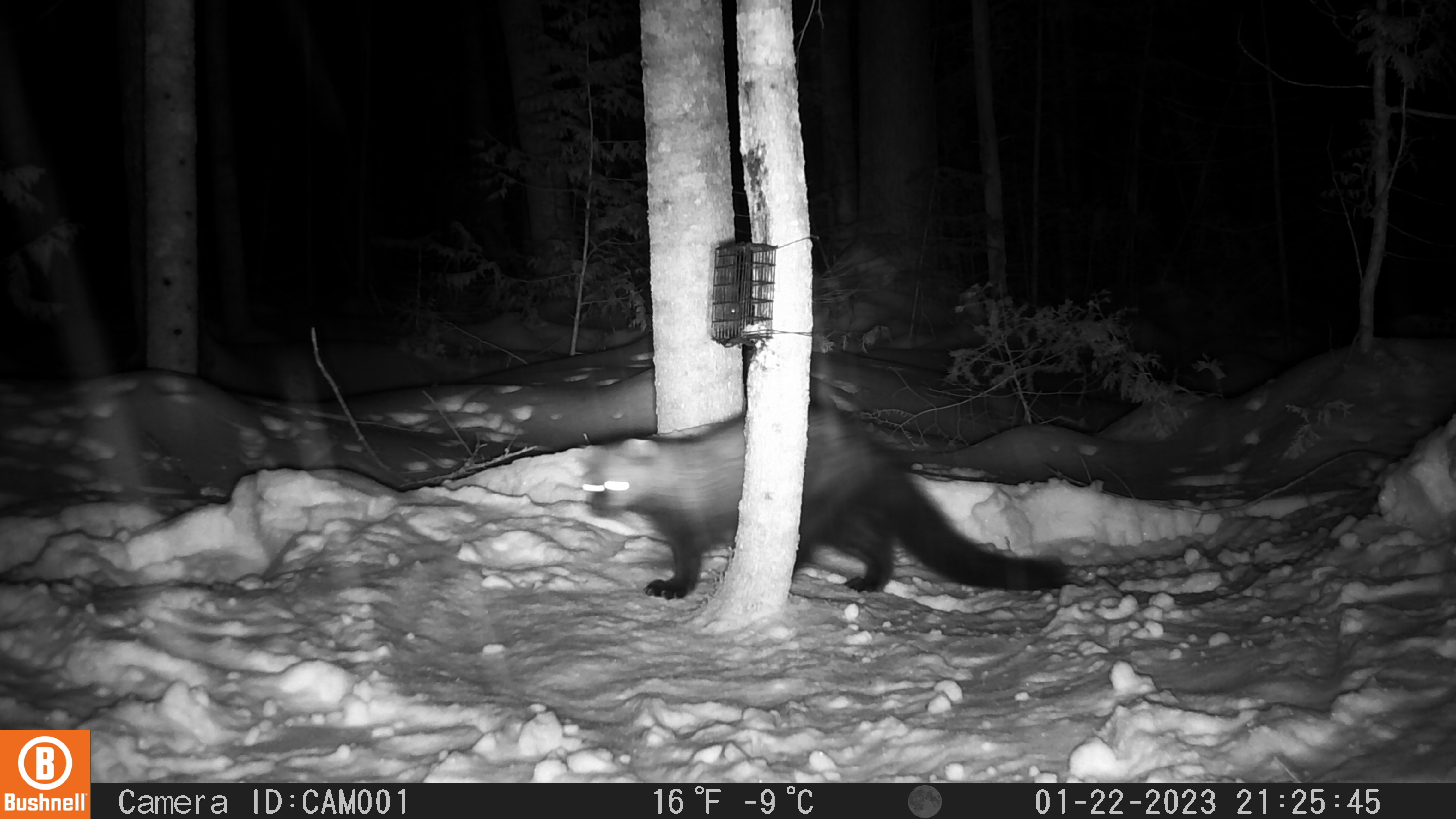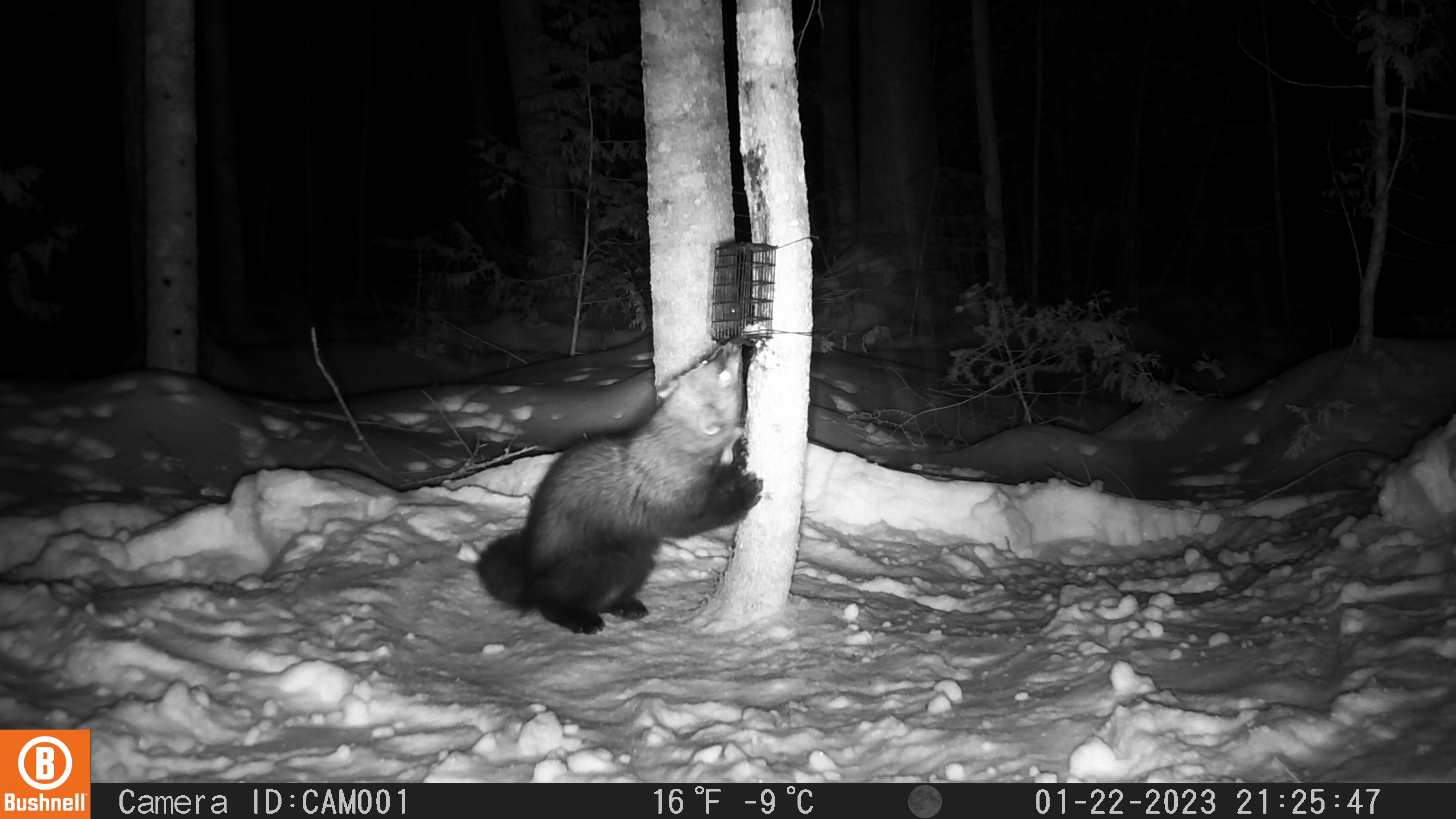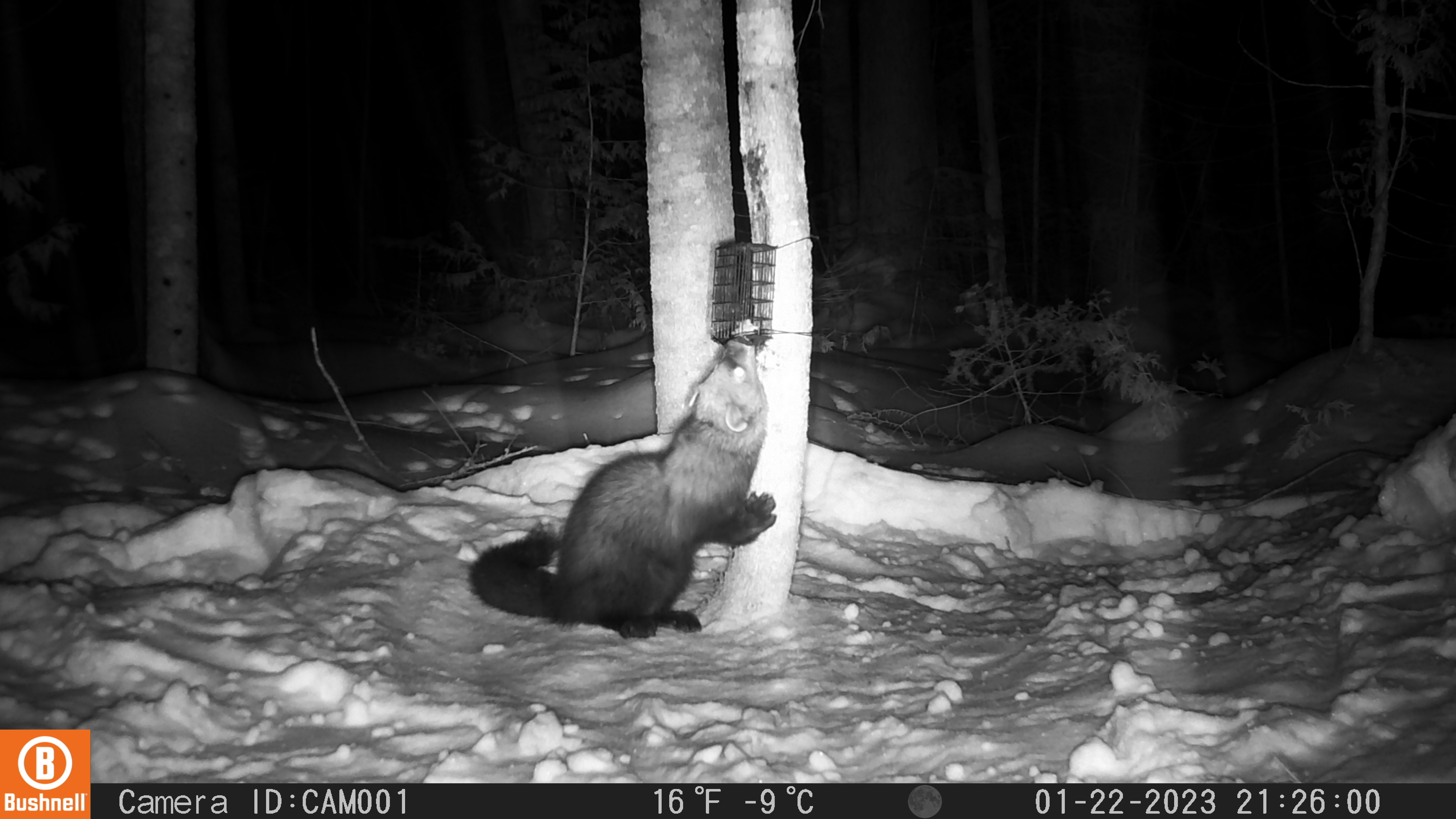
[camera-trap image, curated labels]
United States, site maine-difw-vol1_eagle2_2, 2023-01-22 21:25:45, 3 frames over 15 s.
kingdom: Animalia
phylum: Chordata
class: Mammalia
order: Carnivora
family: Mustelidae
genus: Pekania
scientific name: Pekania pennanti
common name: fisher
Fisher (Pekania pennanti).